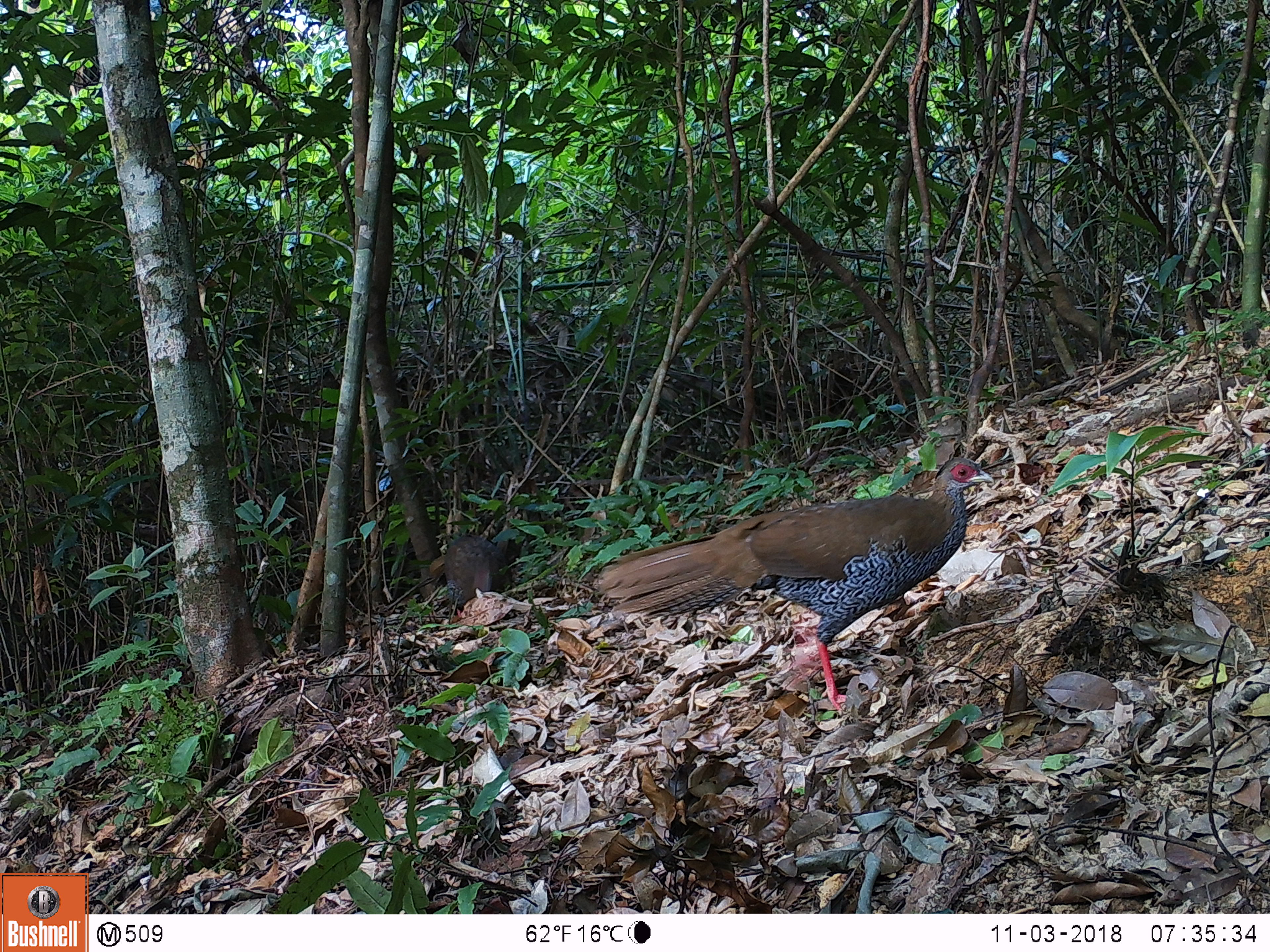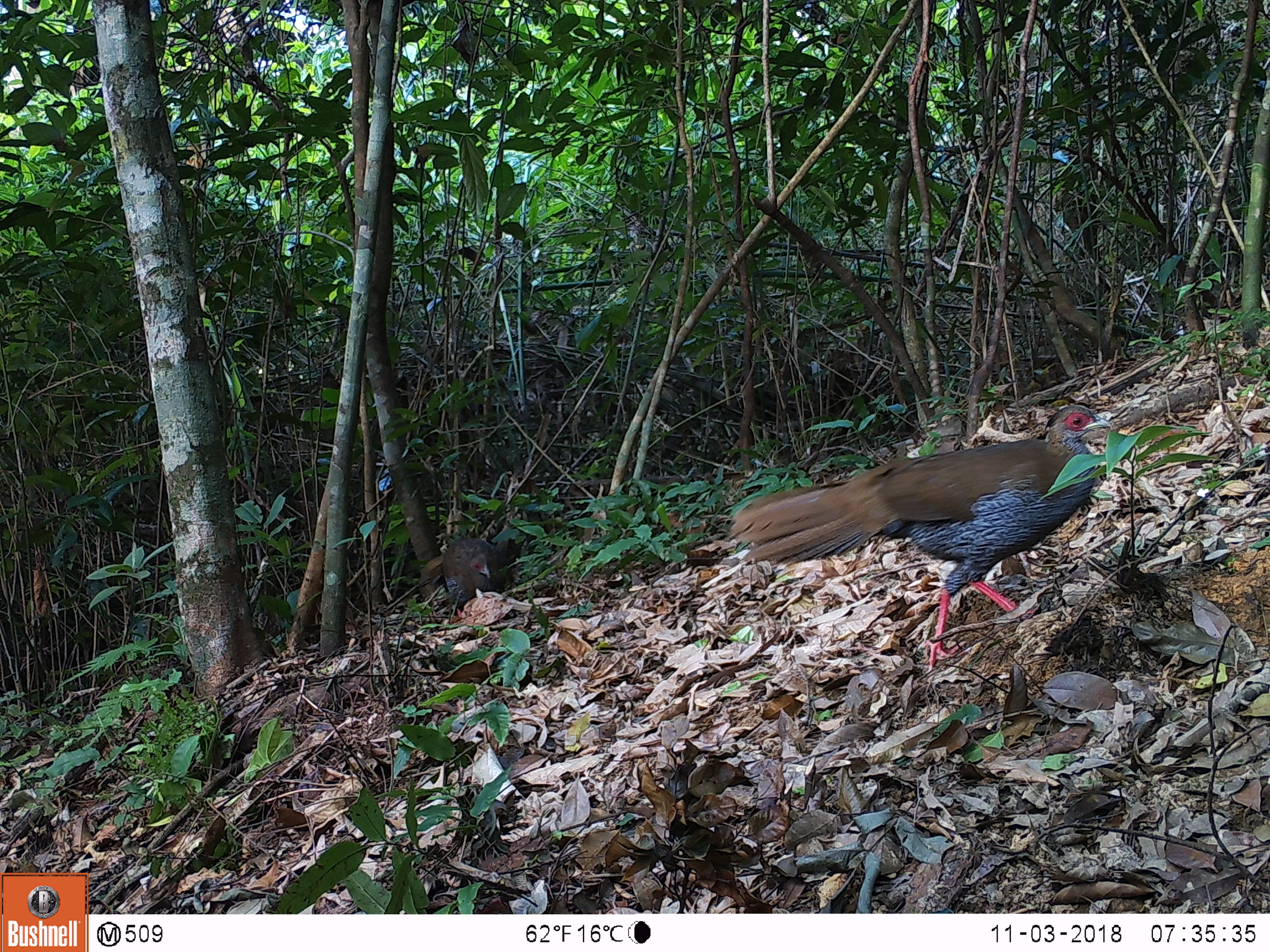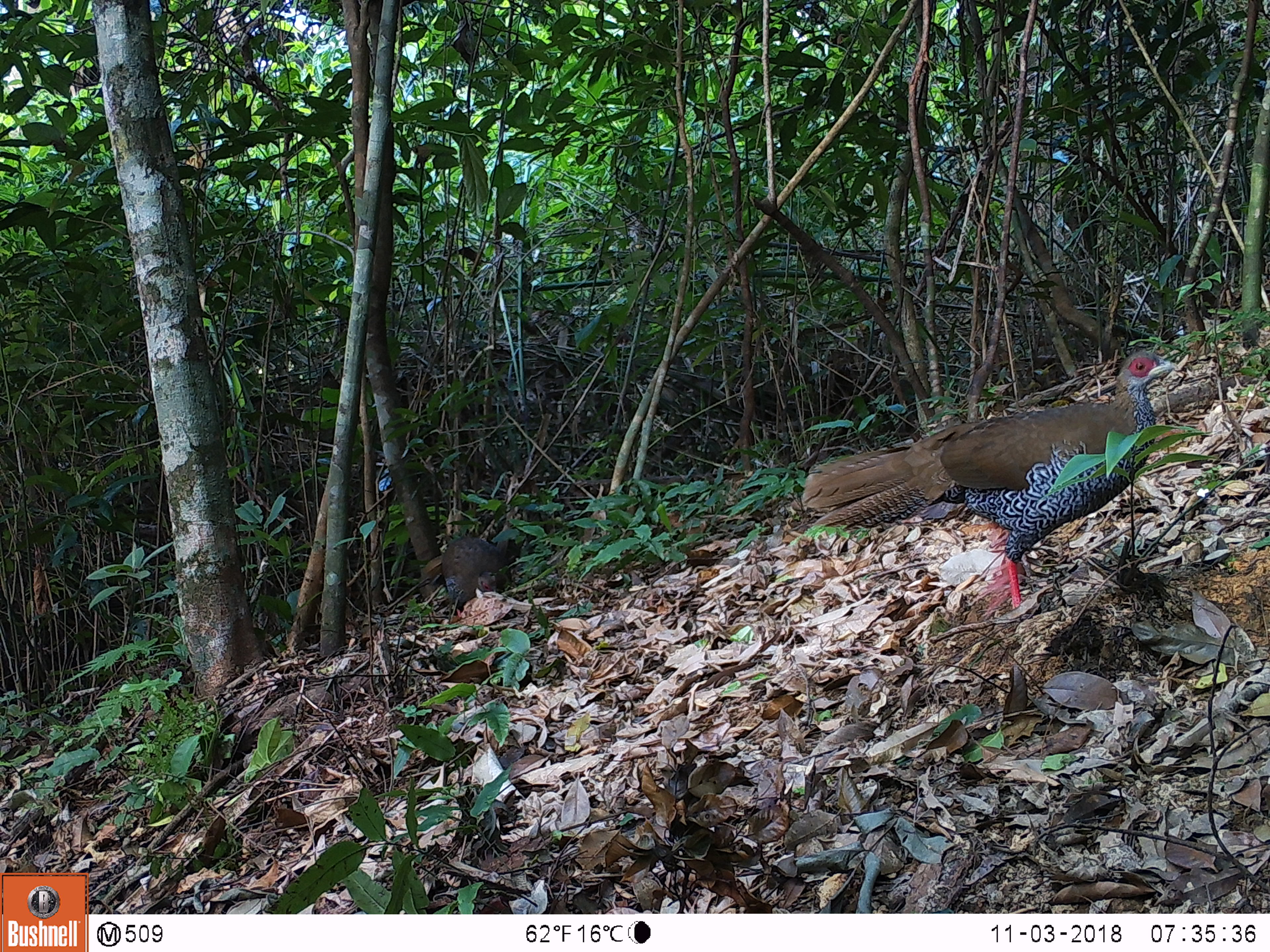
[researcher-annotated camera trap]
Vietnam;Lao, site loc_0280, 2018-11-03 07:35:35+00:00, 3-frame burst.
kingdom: Animalia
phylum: Chordata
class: Aves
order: Galliformes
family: Phasianidae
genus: Lophura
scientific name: Lophura nycthemera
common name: silver pheasant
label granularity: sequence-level